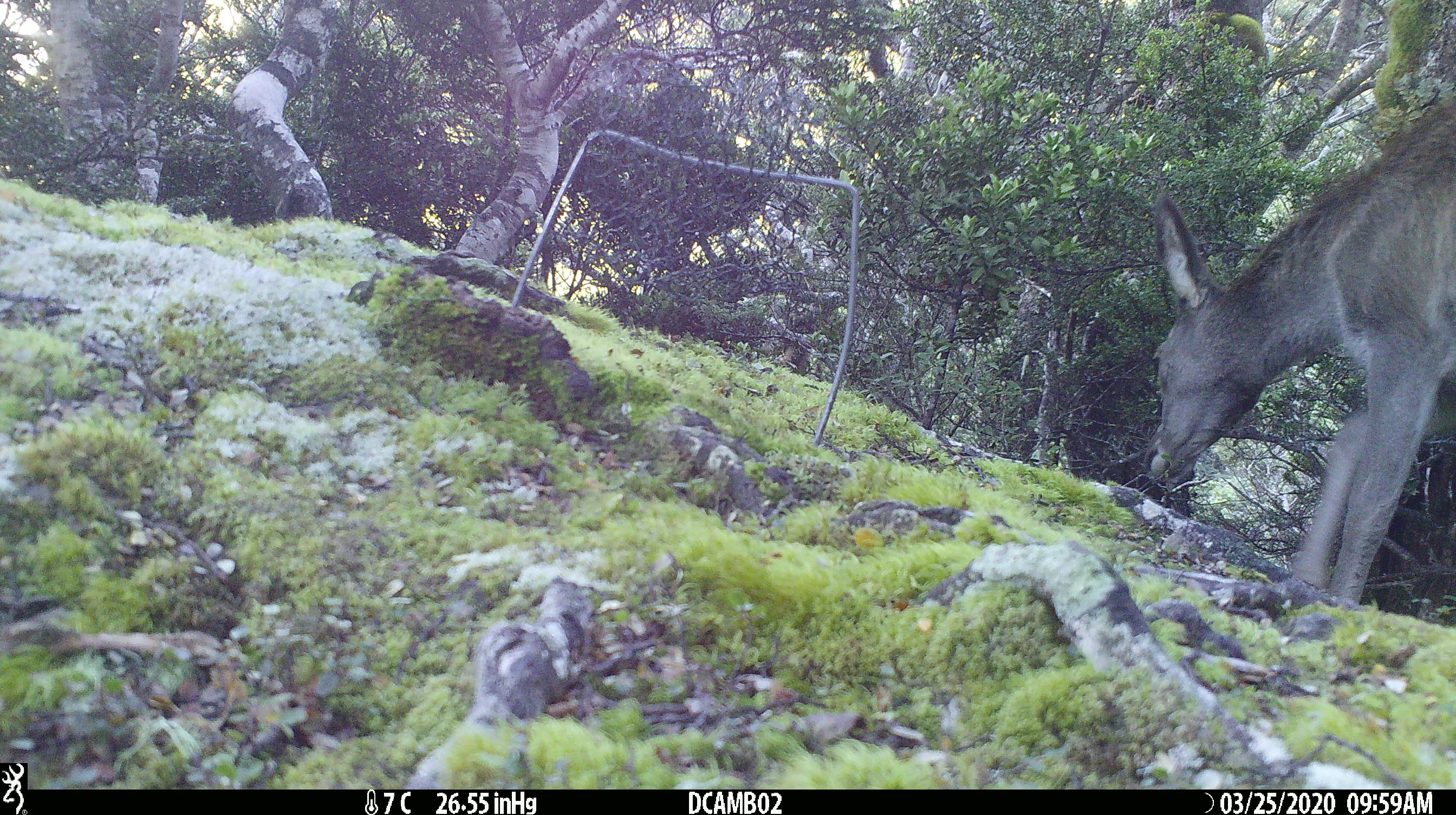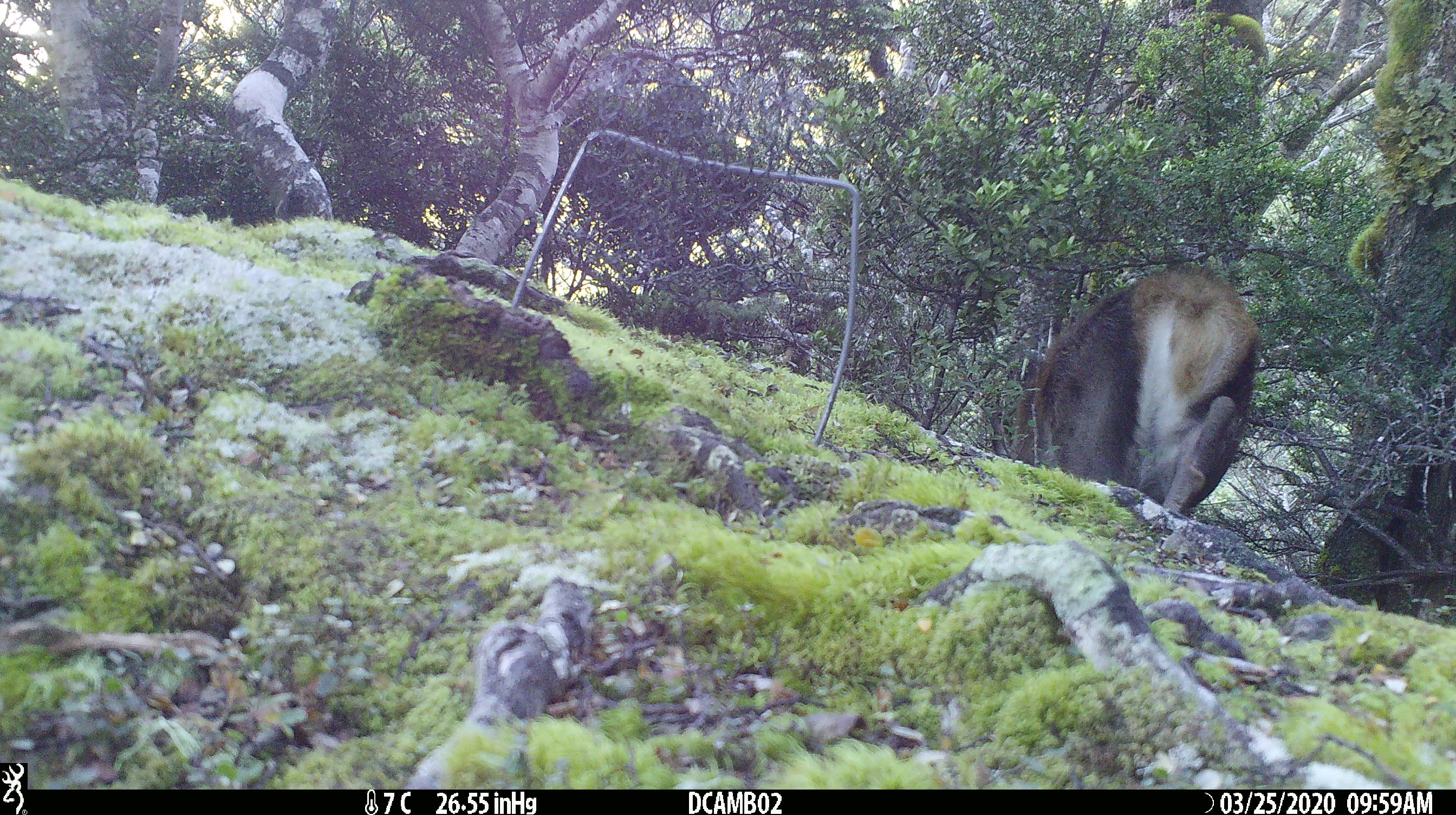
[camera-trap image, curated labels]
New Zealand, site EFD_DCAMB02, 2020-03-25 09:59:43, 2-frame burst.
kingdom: Animalia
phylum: Chordata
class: Mammalia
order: Artiodactyla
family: Cervidae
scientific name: Cervidae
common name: deer